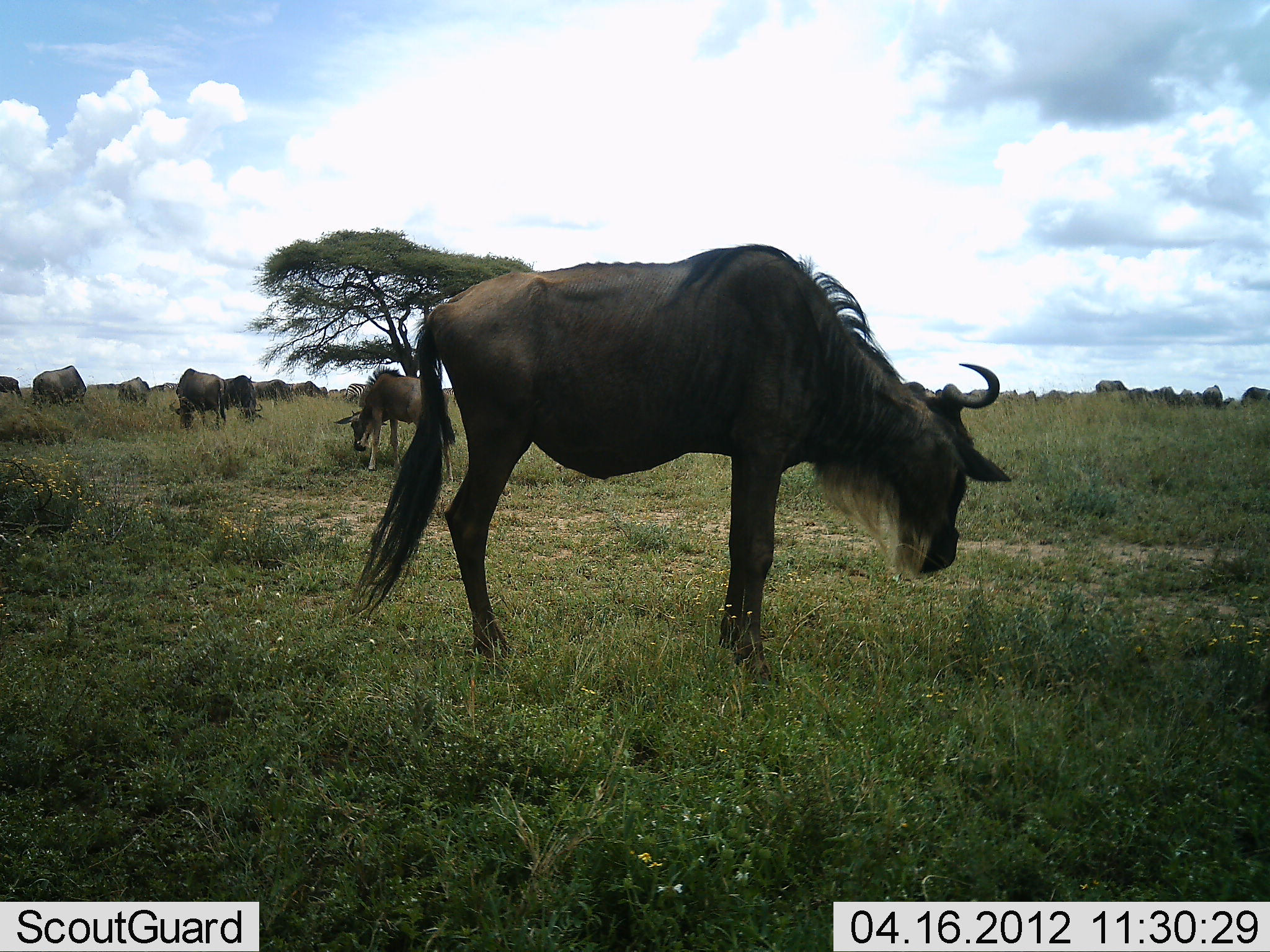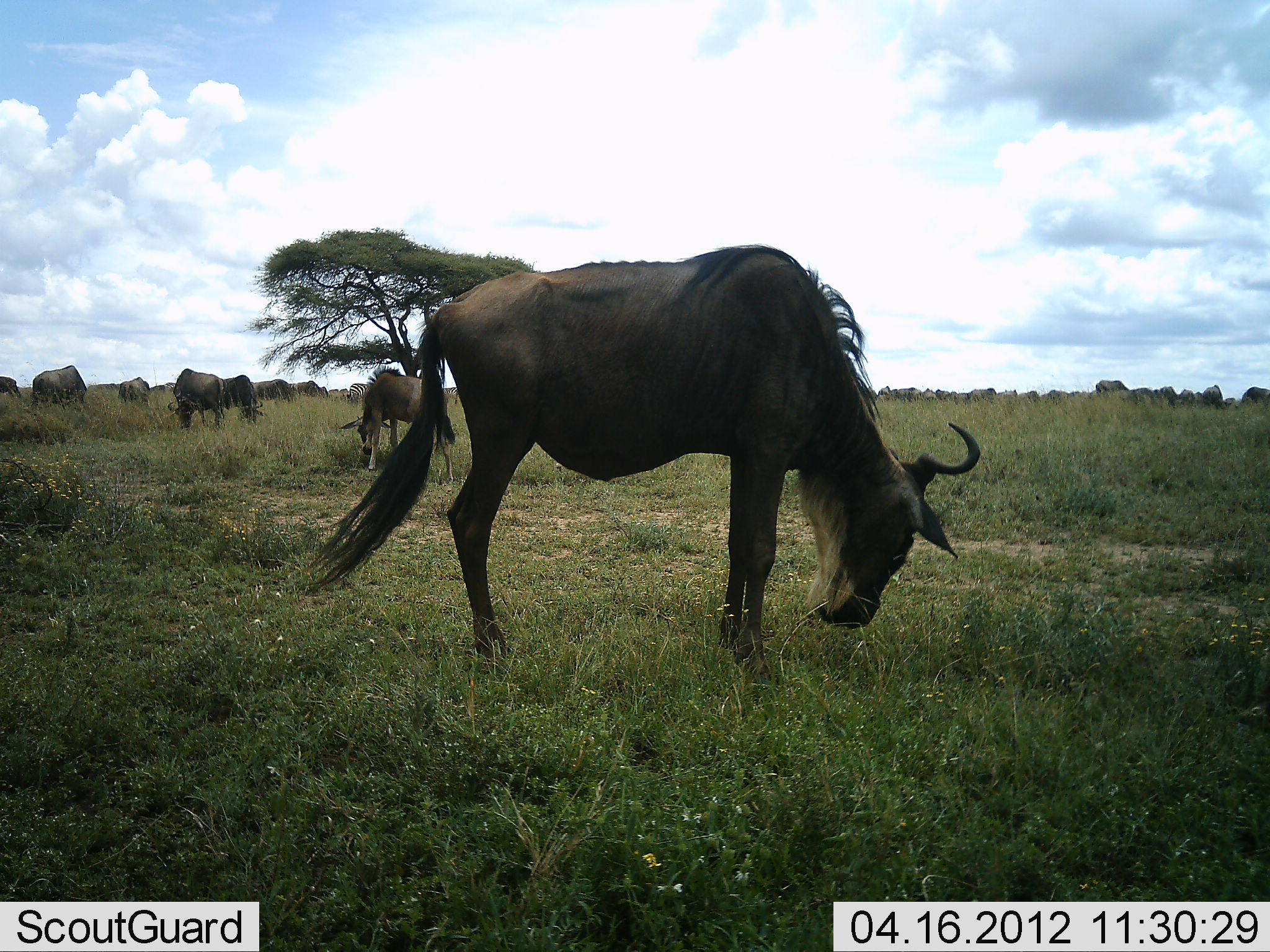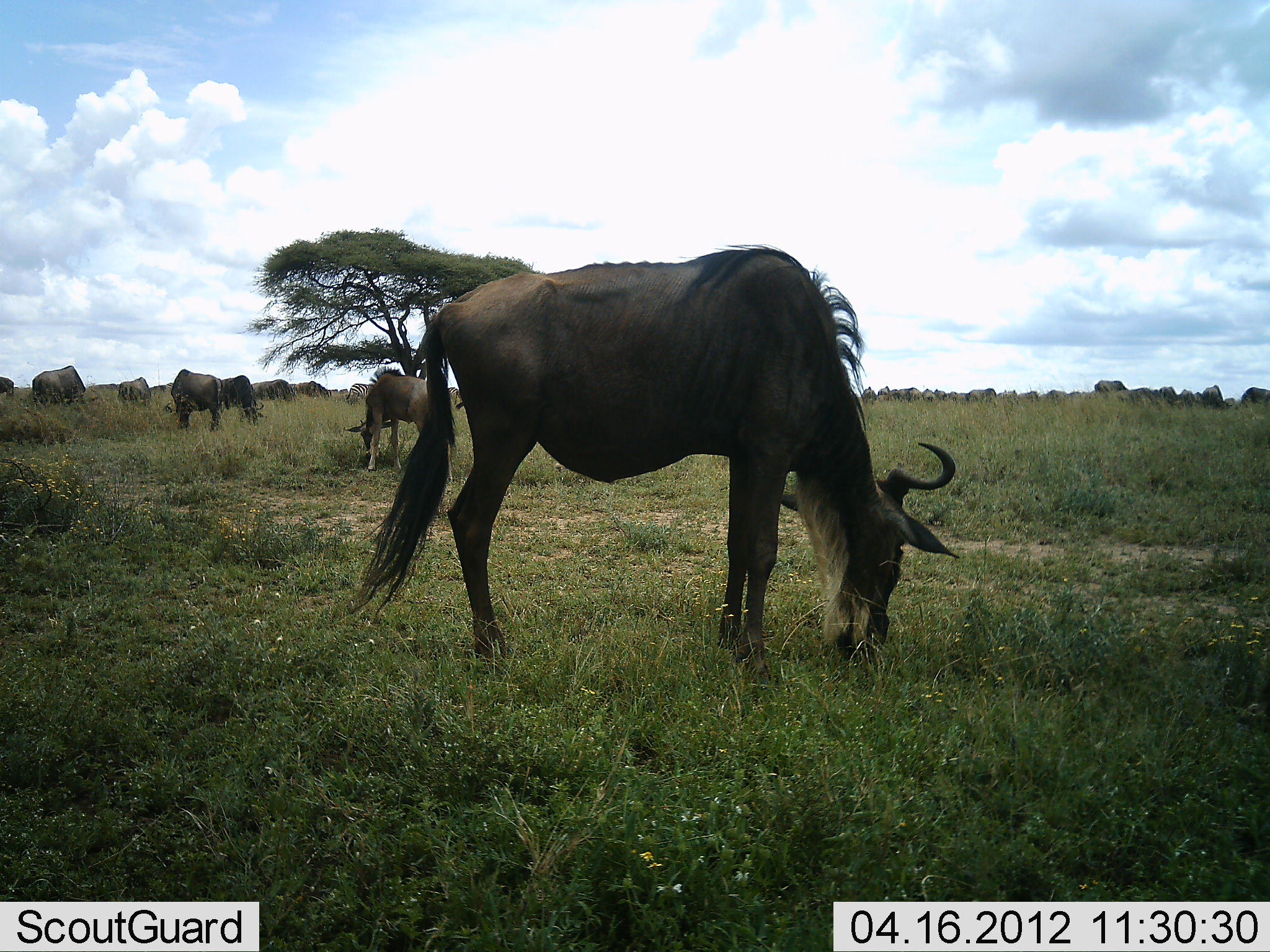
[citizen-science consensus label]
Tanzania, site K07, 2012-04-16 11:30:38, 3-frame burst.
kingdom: Animalia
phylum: Chordata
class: Mammalia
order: Artiodactyla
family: Bovidae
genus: Connochaetes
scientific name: Connochaetes taurinus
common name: blue wildebeest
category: wildebeest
Wildebeest (blue wildebeest) (Connochaetes taurinus), count 11-50. Behavior (volunteer vote fractions): standing 44%, resting 0%, moving 22%, interacting 0%. Young present (vote fraction): 11%. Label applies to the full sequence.